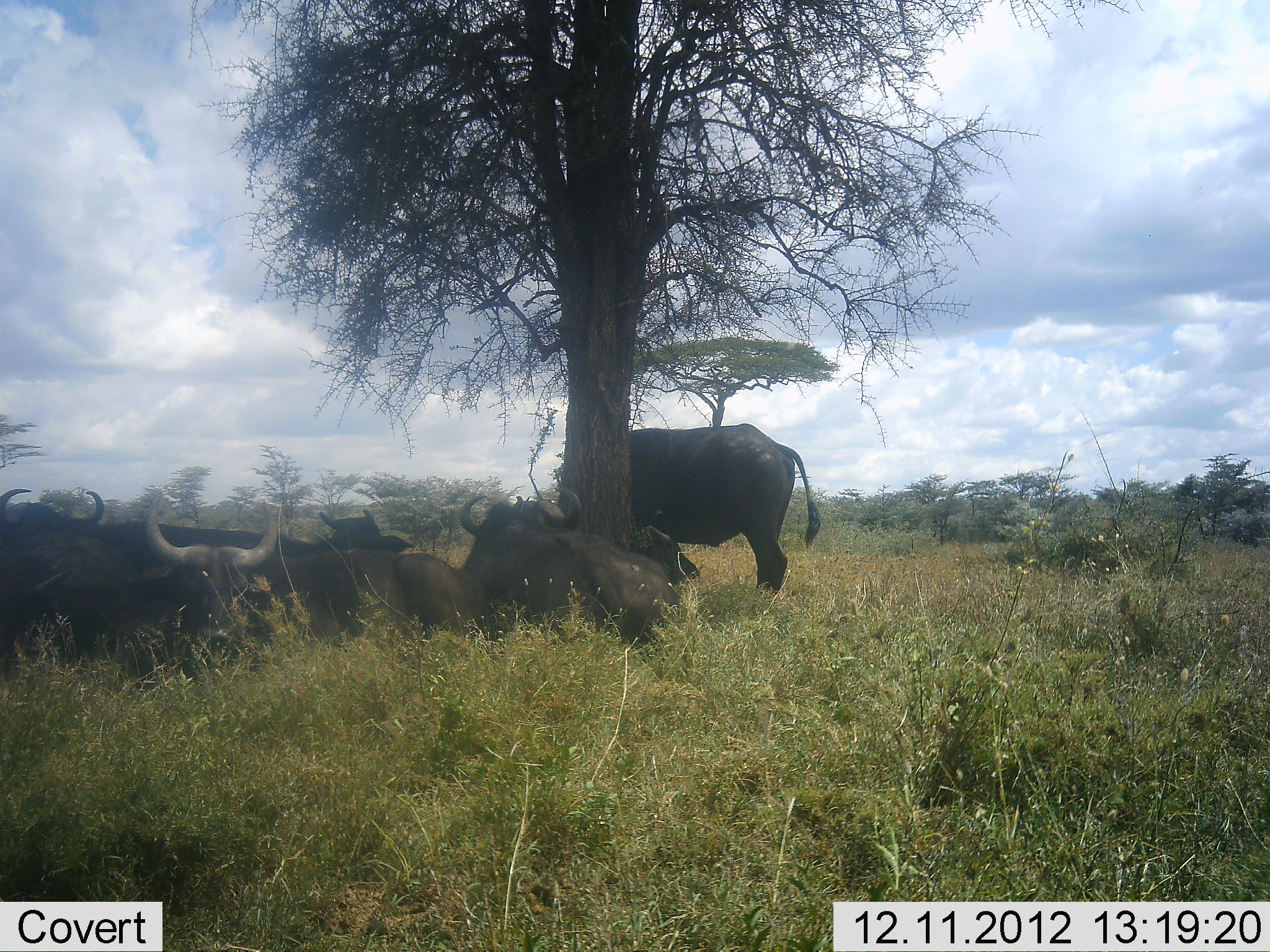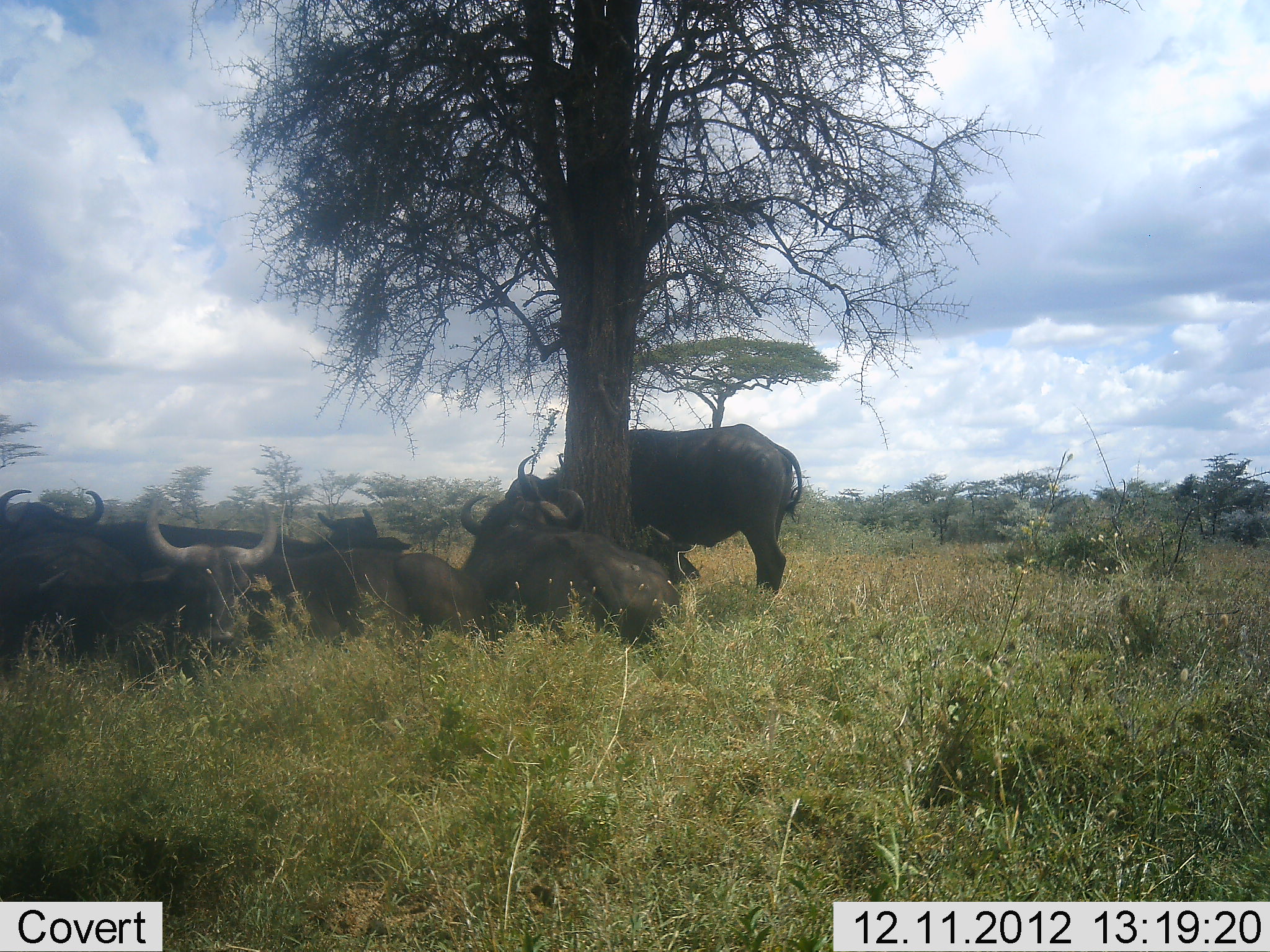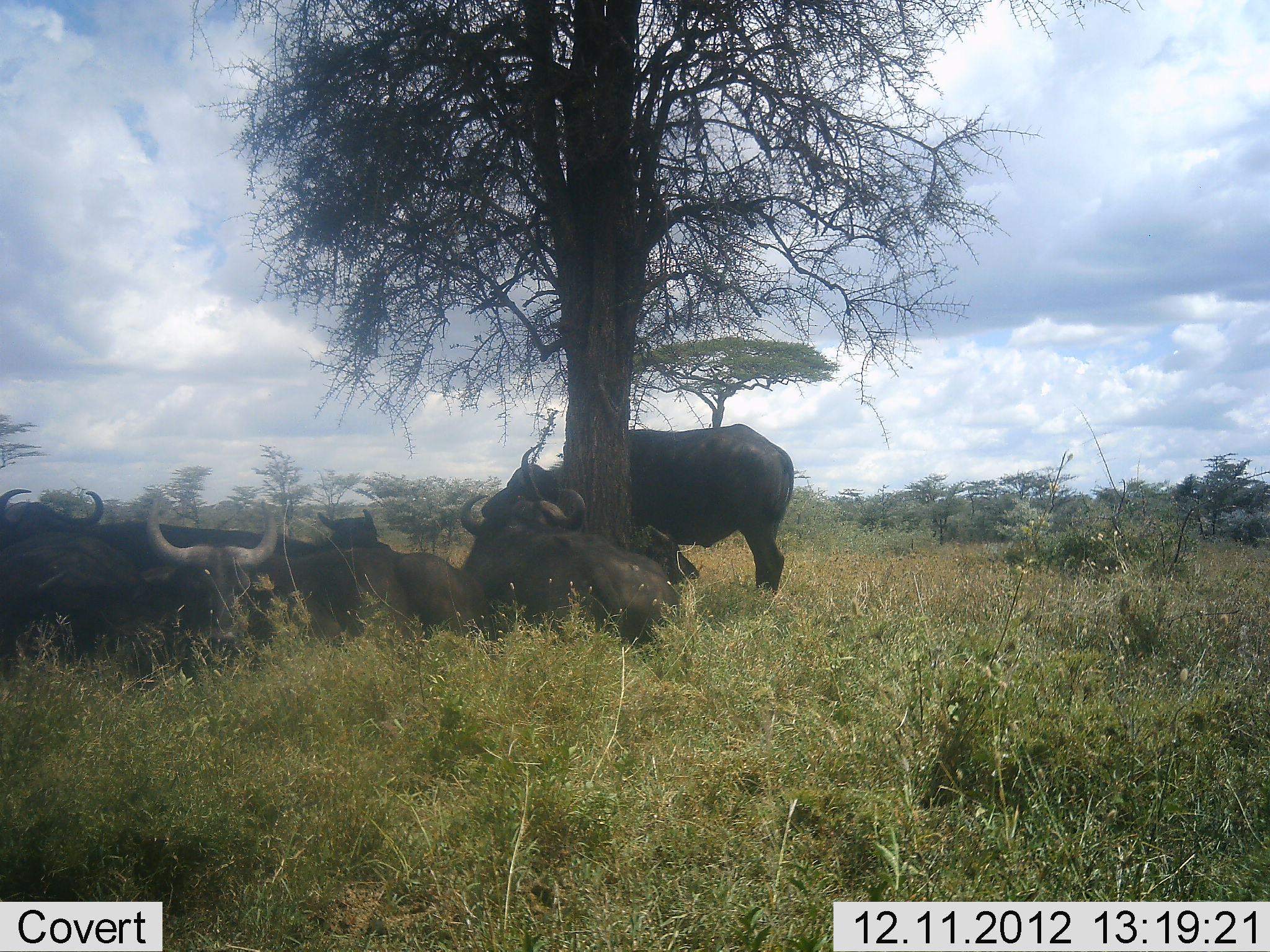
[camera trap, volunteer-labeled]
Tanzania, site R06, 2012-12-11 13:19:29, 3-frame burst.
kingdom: Animalia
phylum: Chordata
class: Mammalia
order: Artiodactyla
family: Bovidae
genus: Syncerus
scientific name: Syncerus caffer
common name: cape buffalo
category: buffalo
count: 6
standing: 40%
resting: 100%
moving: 0%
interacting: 0%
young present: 0%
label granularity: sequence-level